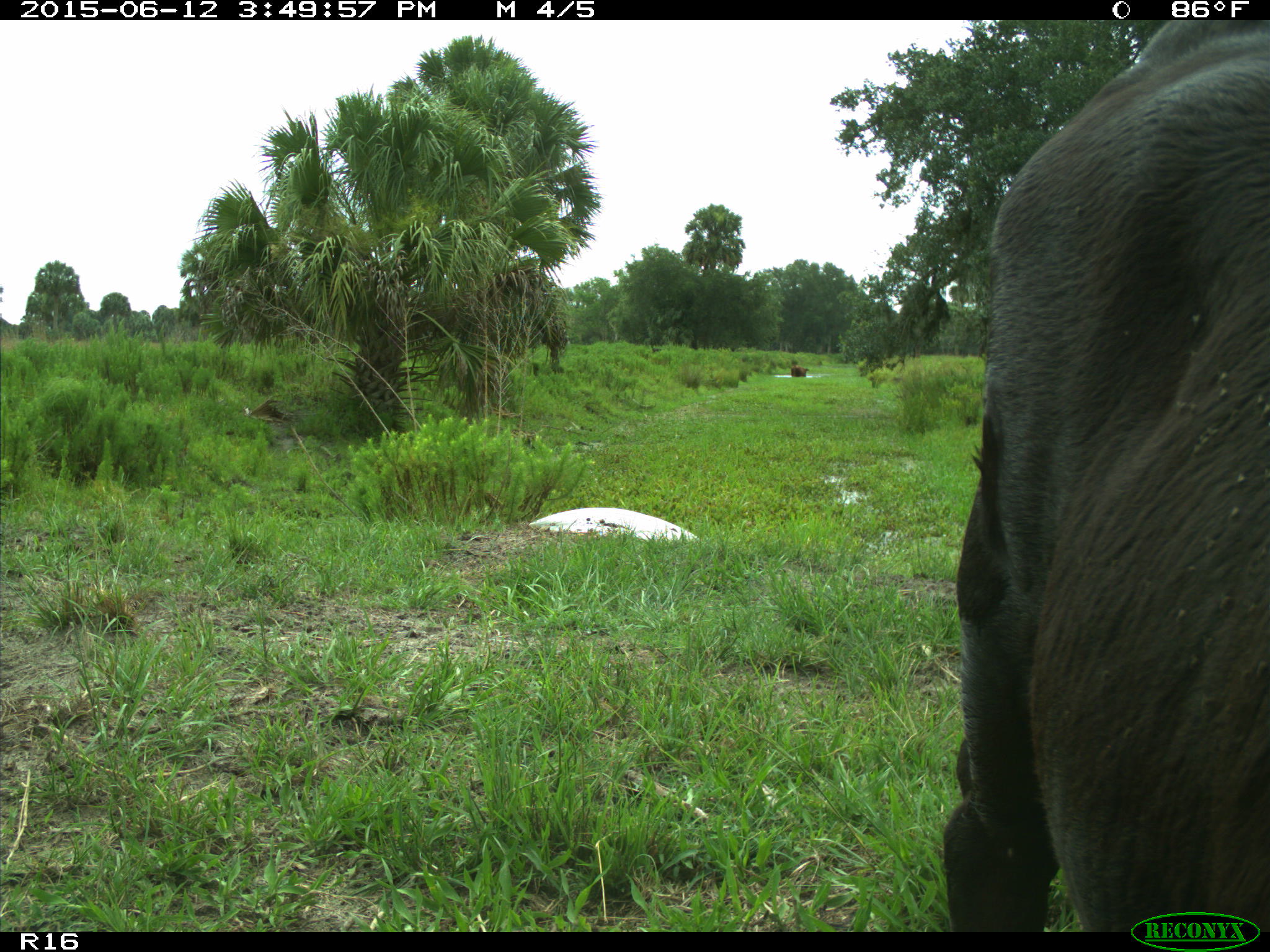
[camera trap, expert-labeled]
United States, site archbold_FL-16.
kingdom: Animalia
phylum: Chordata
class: Mammalia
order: Artiodactyla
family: Bovidae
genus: Bos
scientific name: Bos taurus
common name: domestic cow